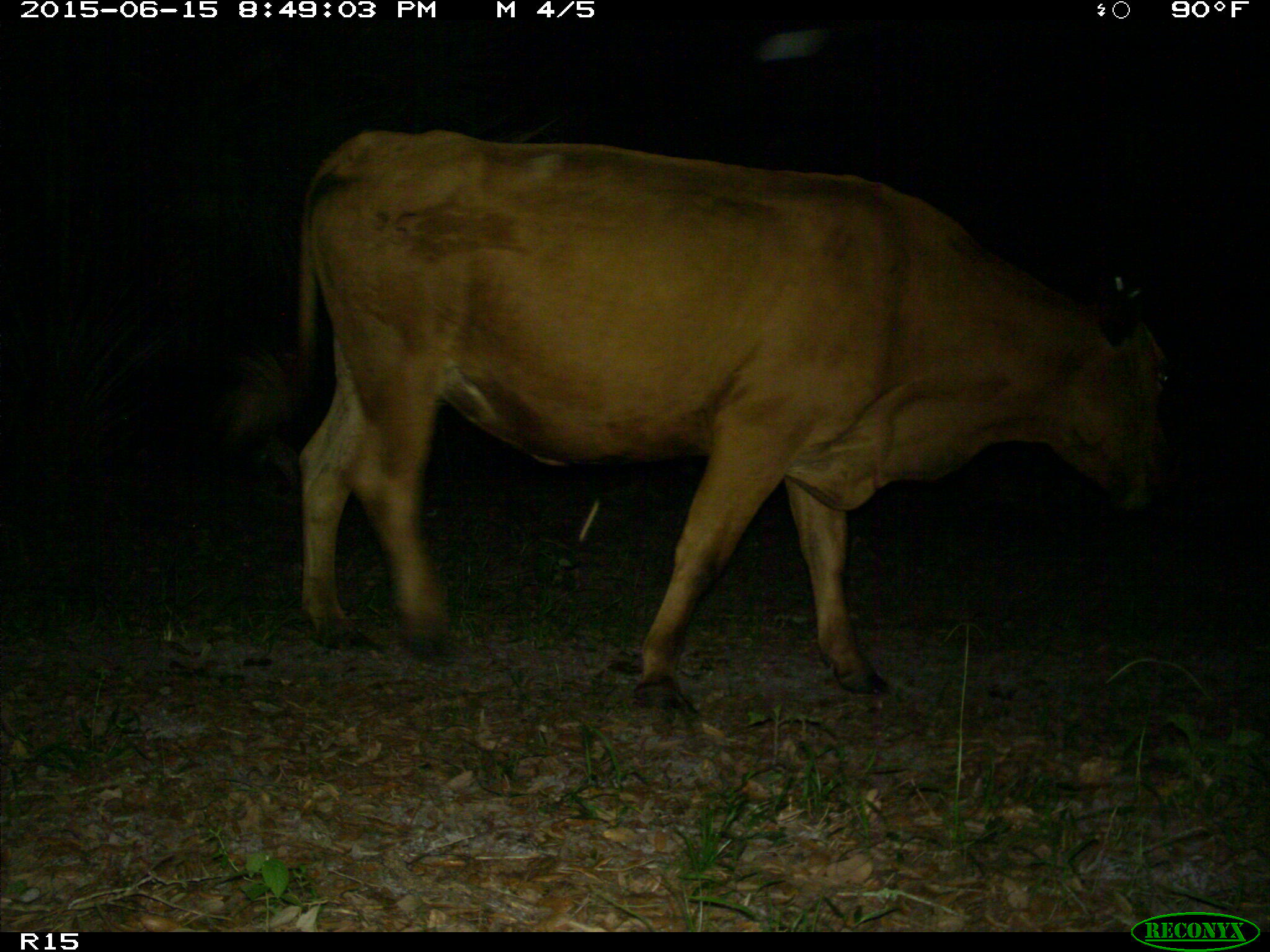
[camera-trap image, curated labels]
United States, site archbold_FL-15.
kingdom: Animalia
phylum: Chordata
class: Mammalia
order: Artiodactyla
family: Bovidae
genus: Bos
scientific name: Bos taurus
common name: domestic cow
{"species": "Bos taurus (domestic cow)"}